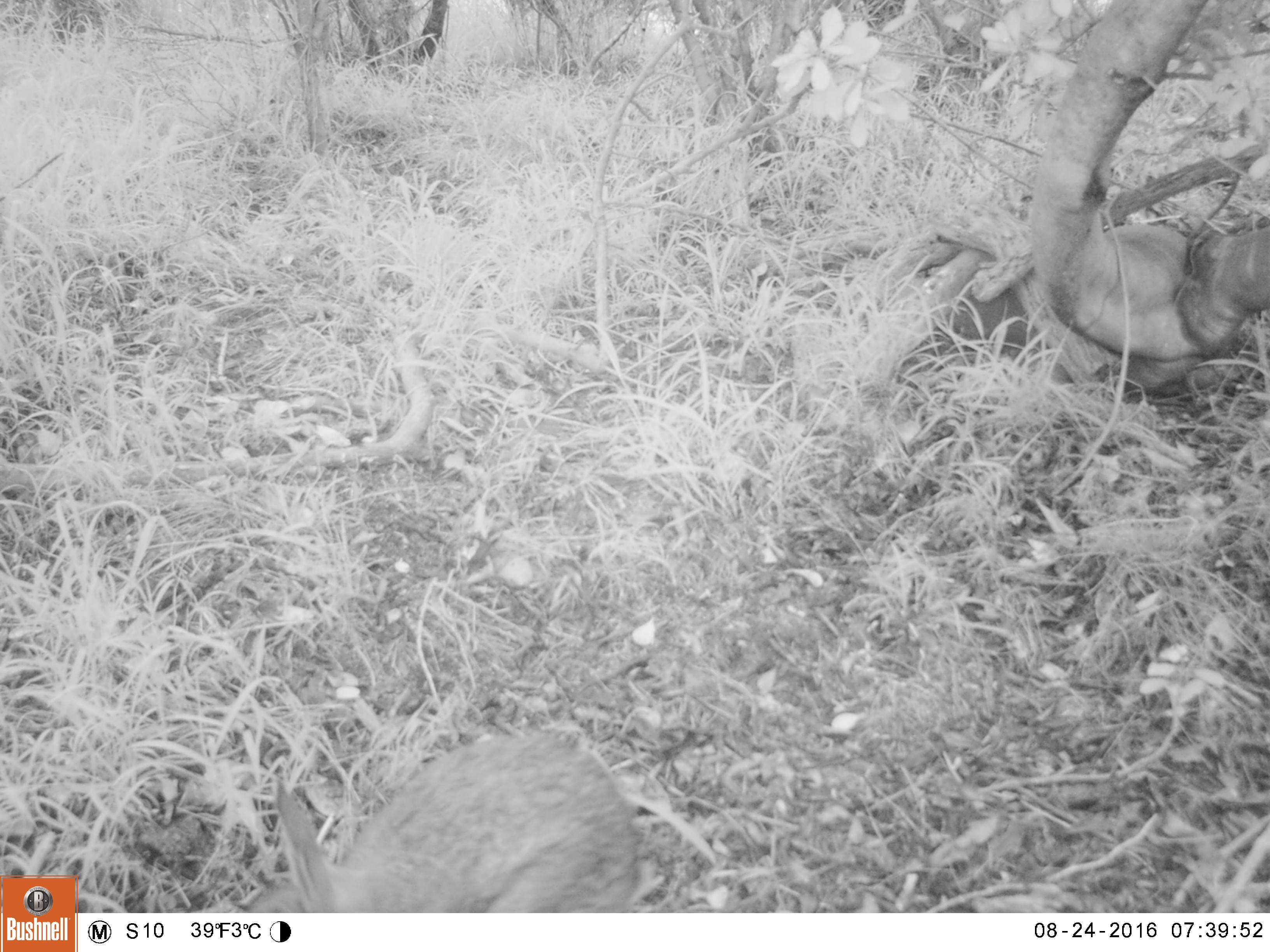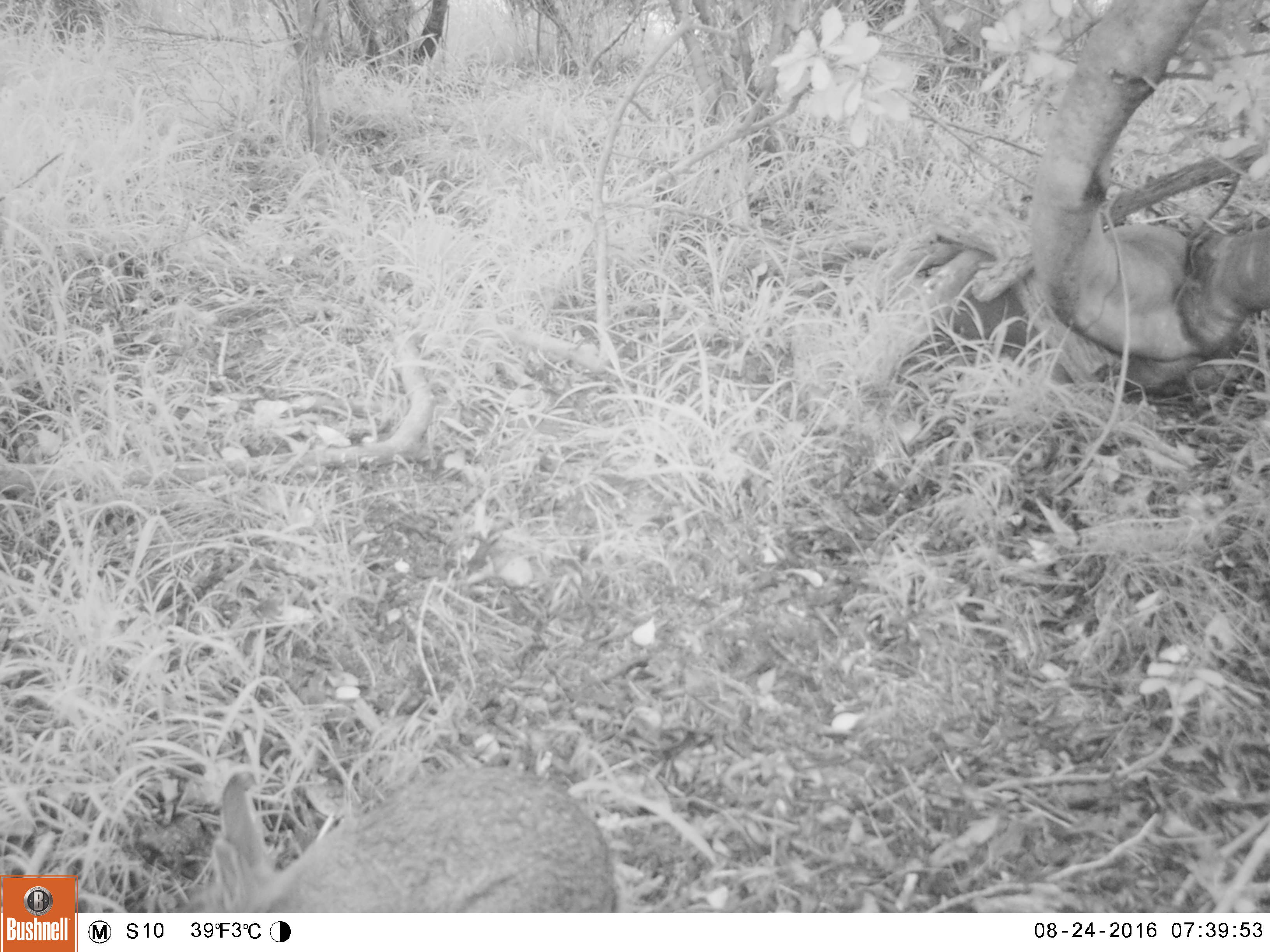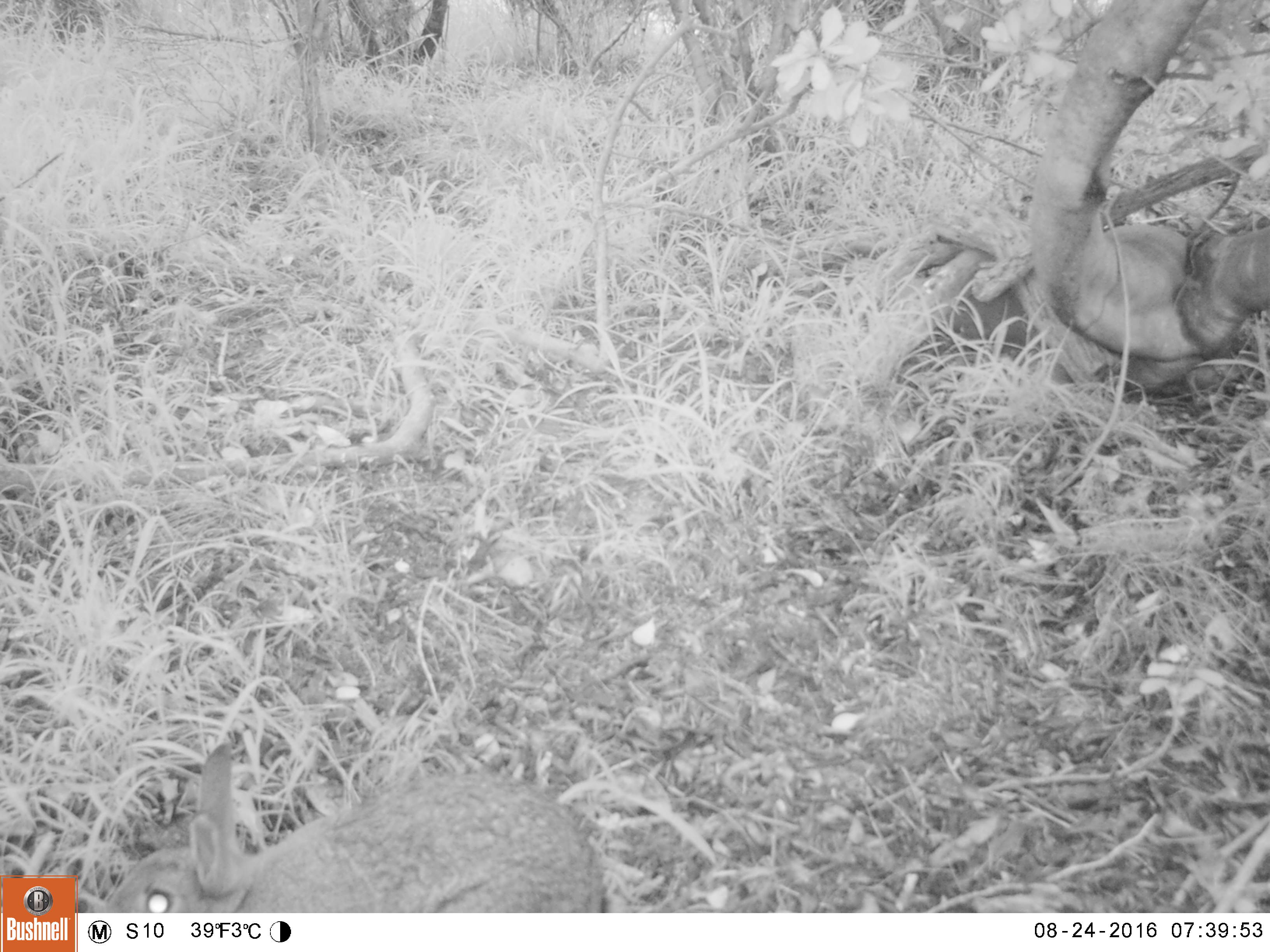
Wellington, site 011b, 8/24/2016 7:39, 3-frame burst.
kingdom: Animalia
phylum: Chordata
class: Mammalia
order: Lagomorpha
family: Leporidae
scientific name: Leporidae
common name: rabbit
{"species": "rabbit (Leporidae)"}